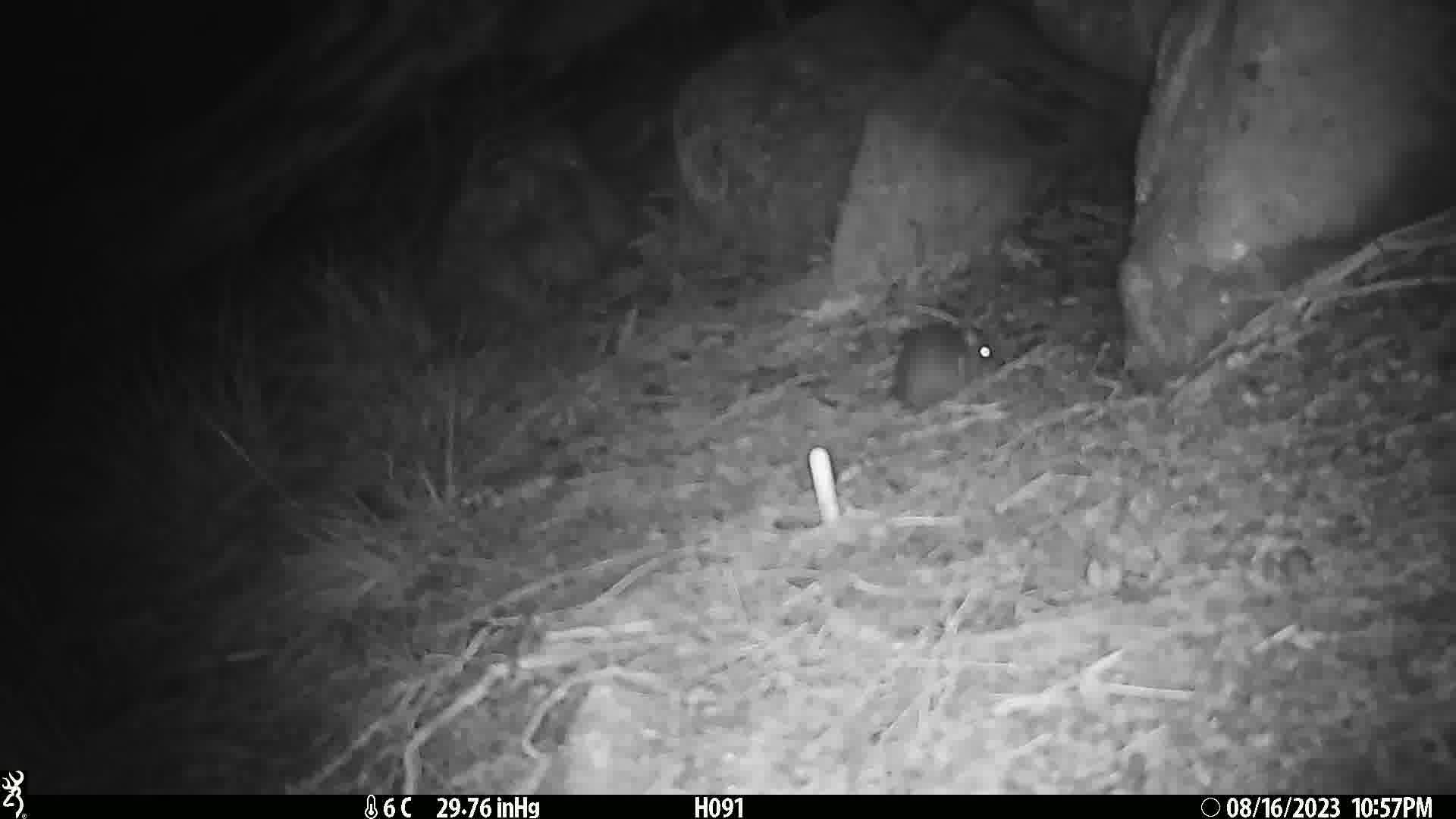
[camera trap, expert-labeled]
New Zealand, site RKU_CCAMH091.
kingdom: Animalia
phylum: Chordata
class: Mammalia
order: Rodentia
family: Muridae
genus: Rattus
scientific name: Rattus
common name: rat